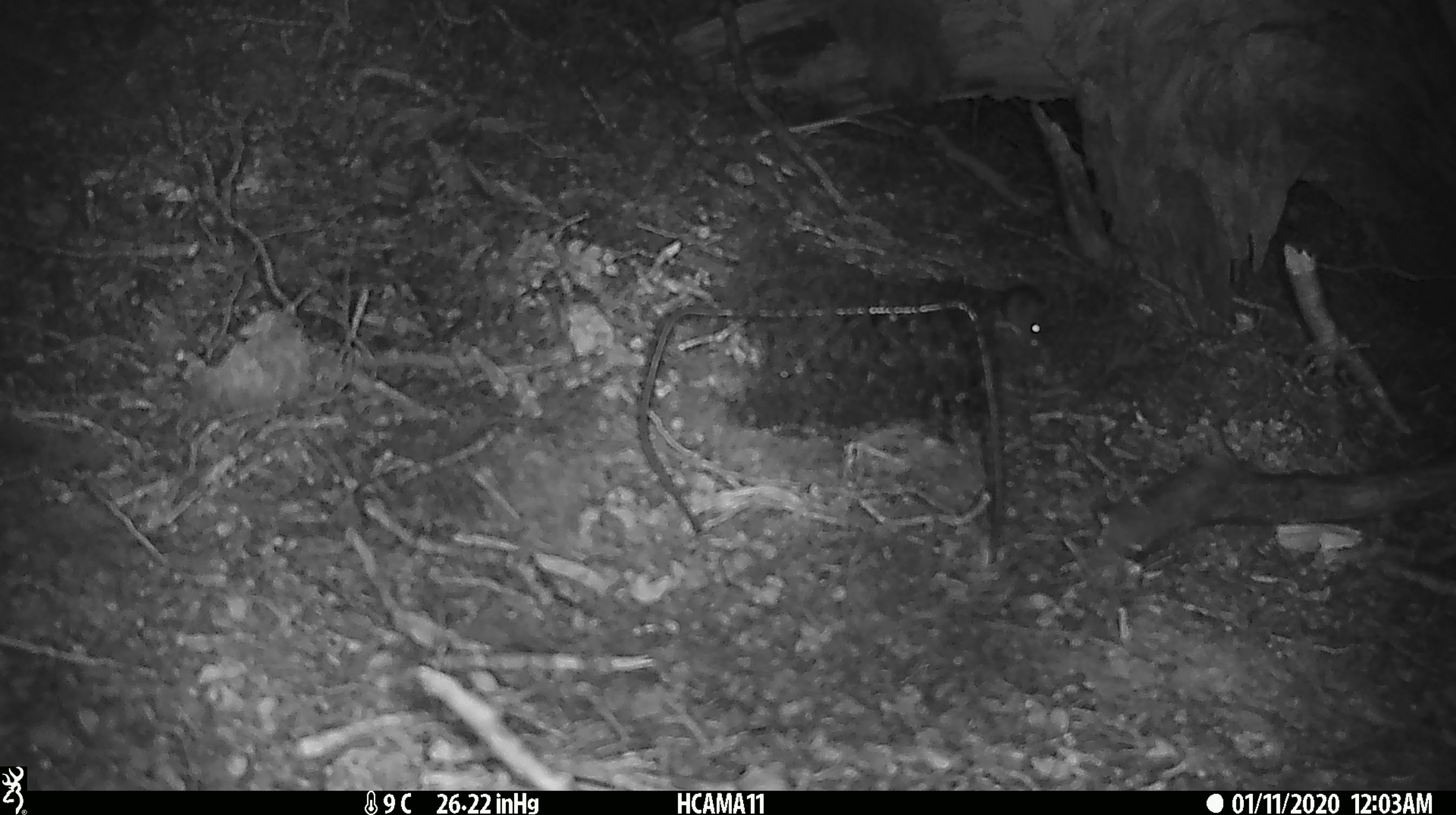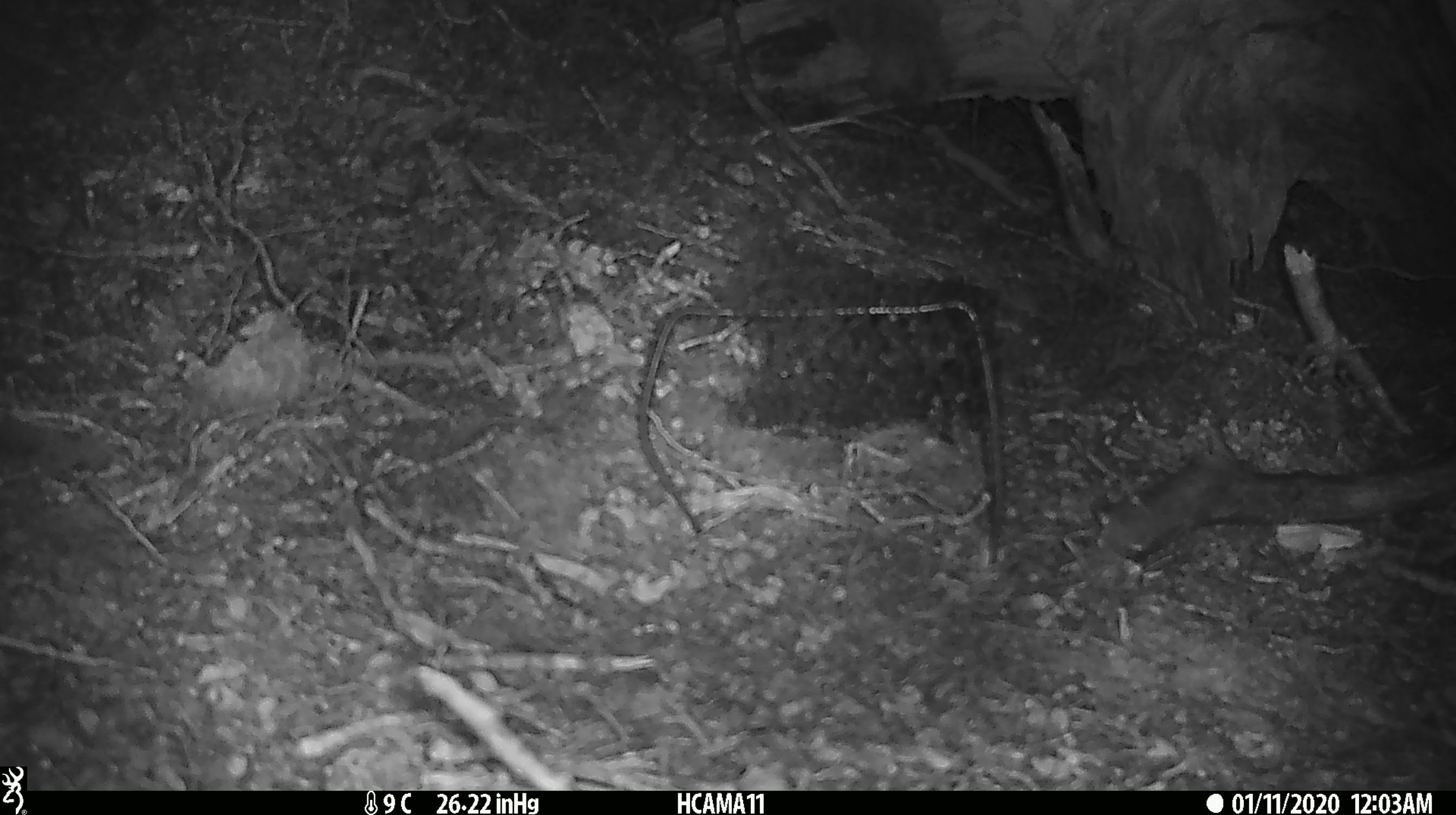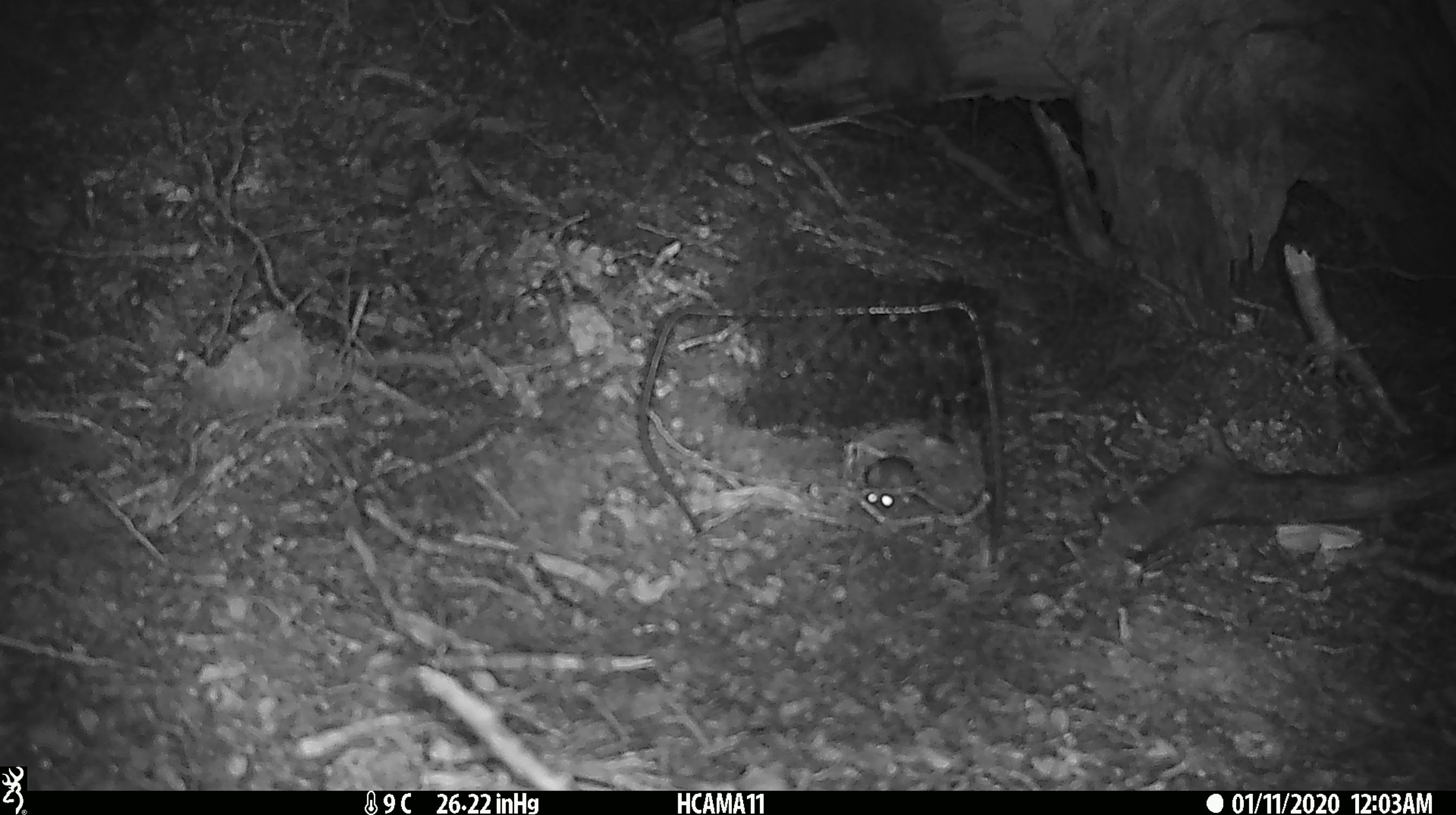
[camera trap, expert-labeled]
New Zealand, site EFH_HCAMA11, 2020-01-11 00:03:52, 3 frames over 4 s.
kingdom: Animalia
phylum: Chordata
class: Mammalia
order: Rodentia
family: Muridae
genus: Mus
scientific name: Mus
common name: mouse